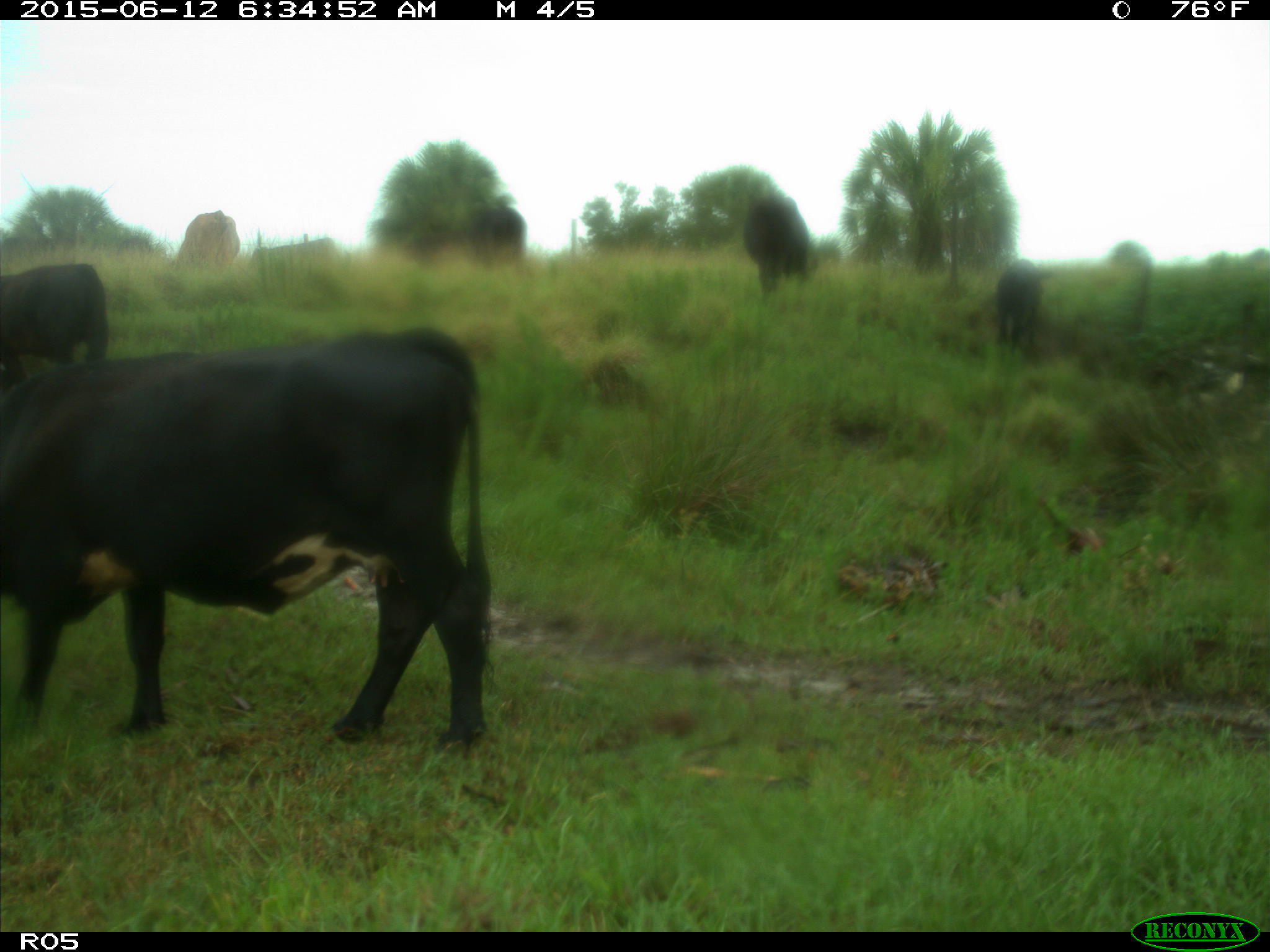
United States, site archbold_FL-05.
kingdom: Animalia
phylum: Chordata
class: Mammalia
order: Artiodactyla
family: Bovidae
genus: Bos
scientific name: Bos taurus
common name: domestic cow